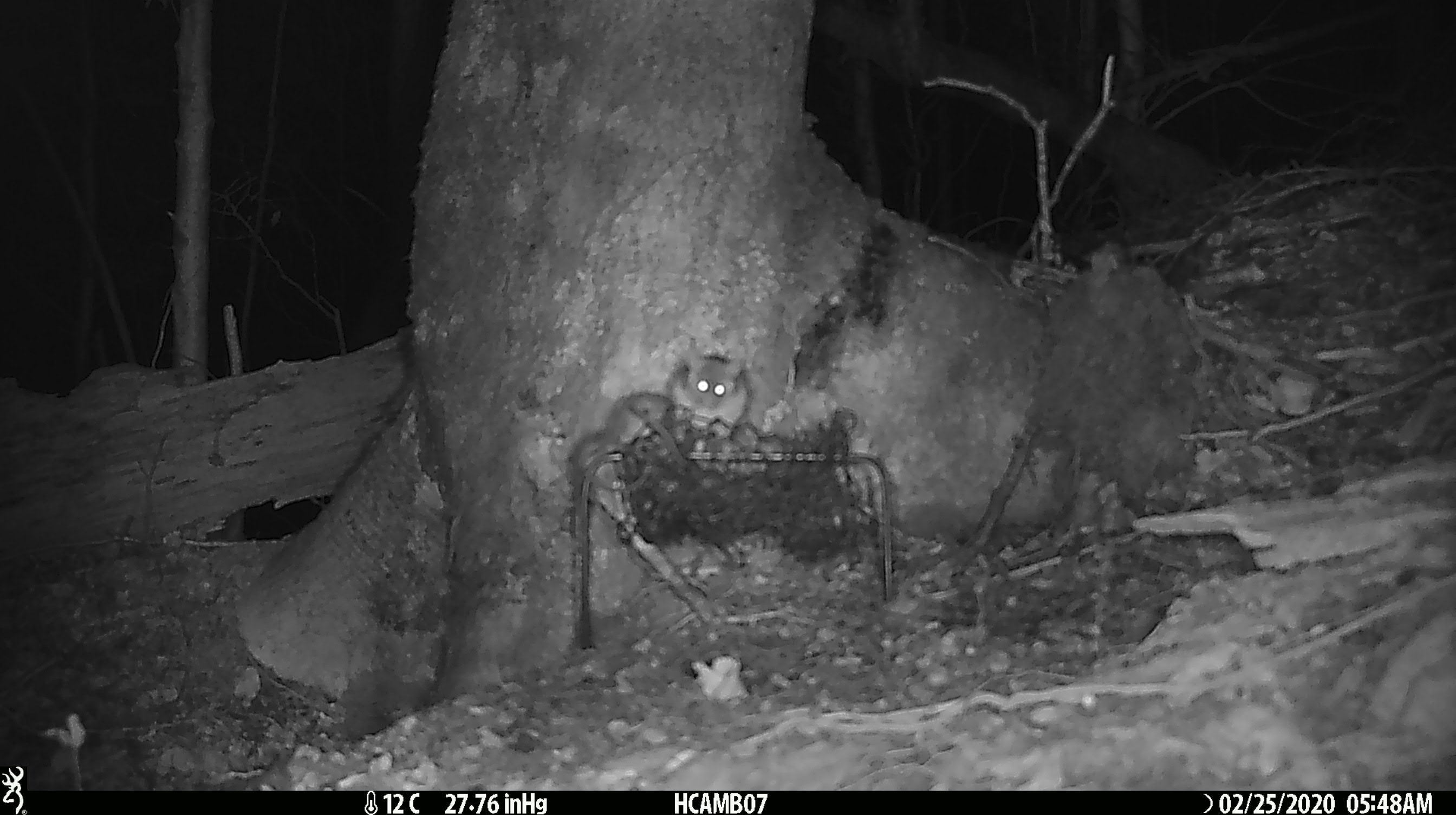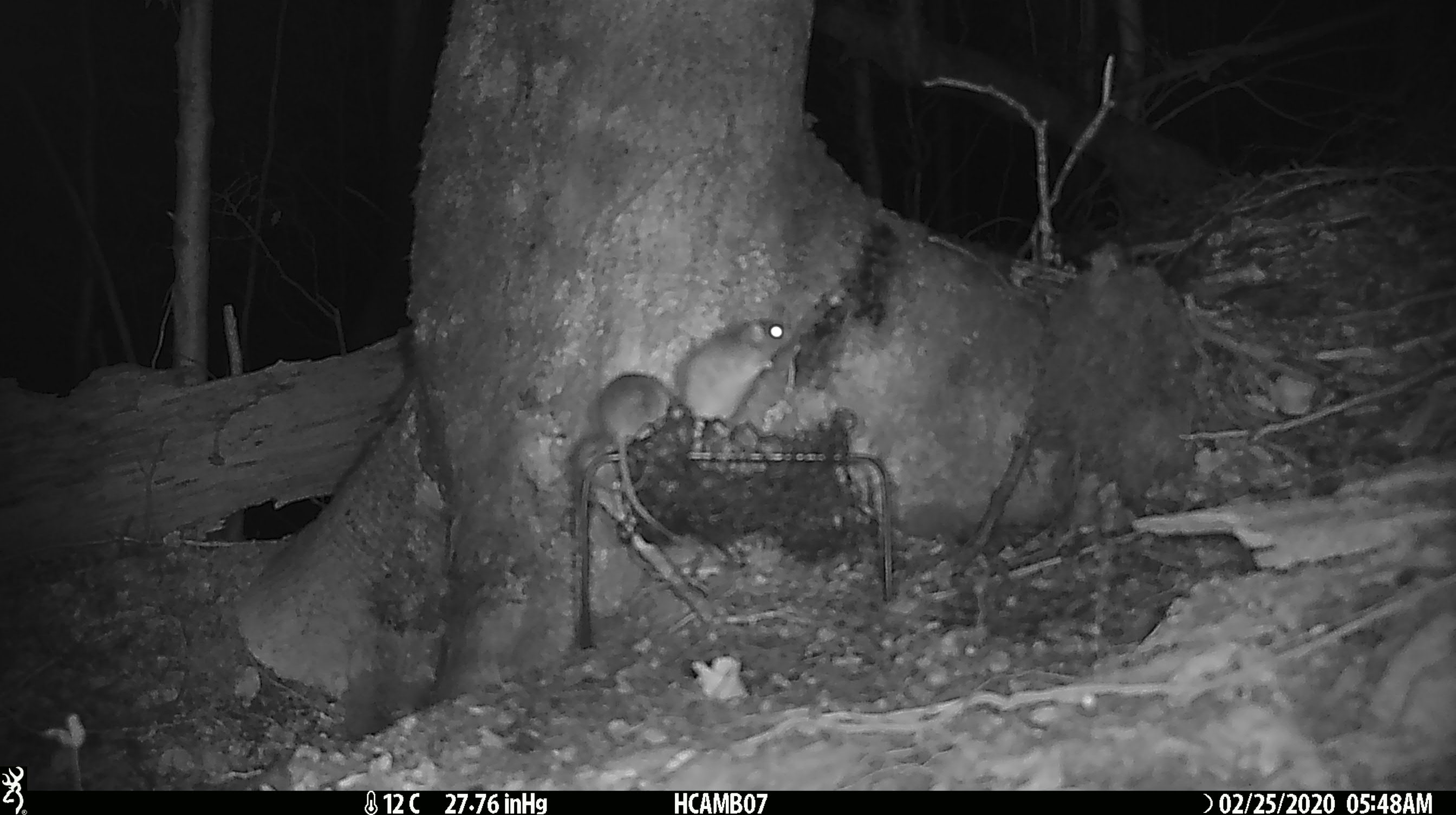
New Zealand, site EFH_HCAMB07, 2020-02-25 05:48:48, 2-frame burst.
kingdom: Animalia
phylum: Chordata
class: Mammalia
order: Rodentia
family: Muridae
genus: Mus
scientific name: Mus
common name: mouse